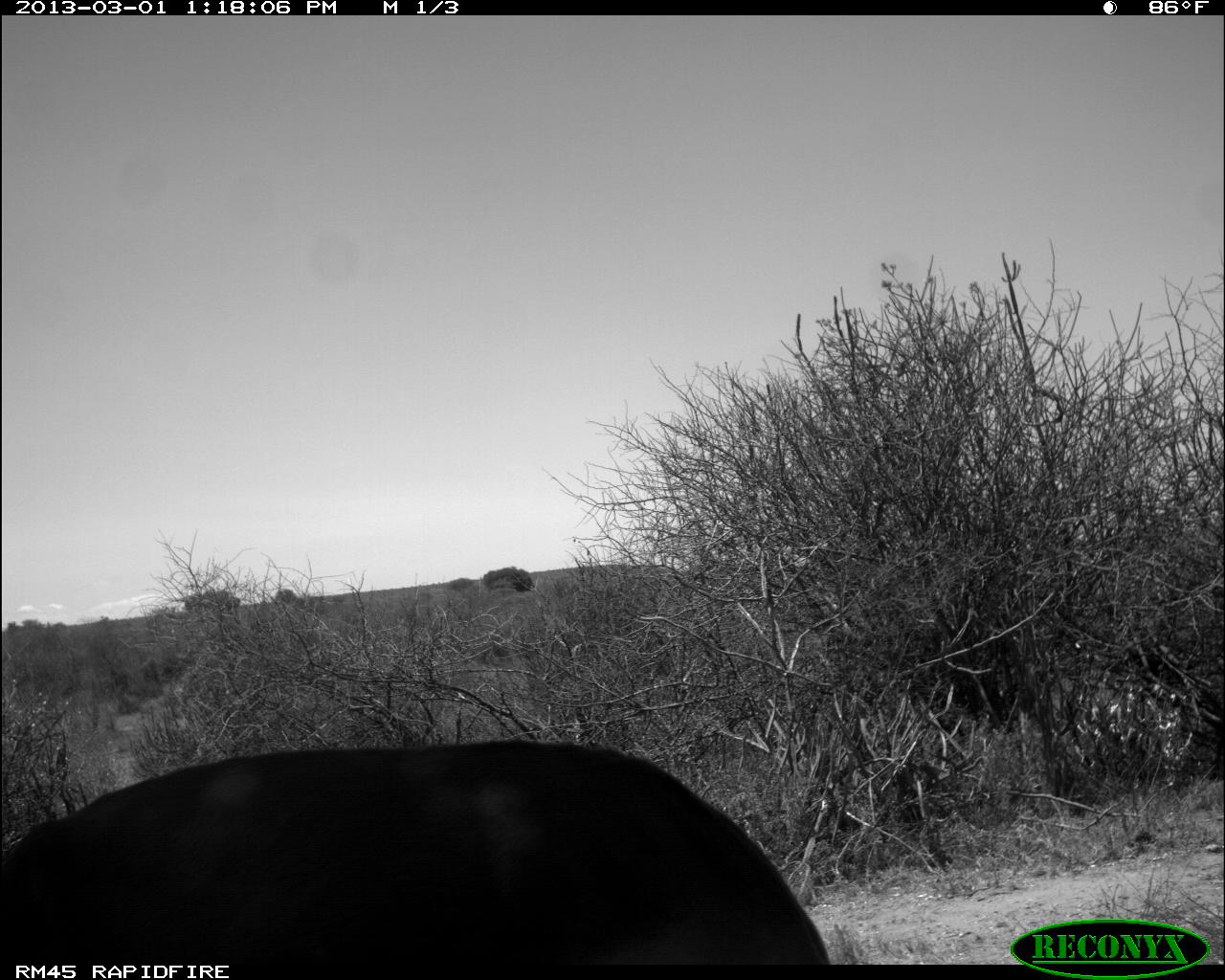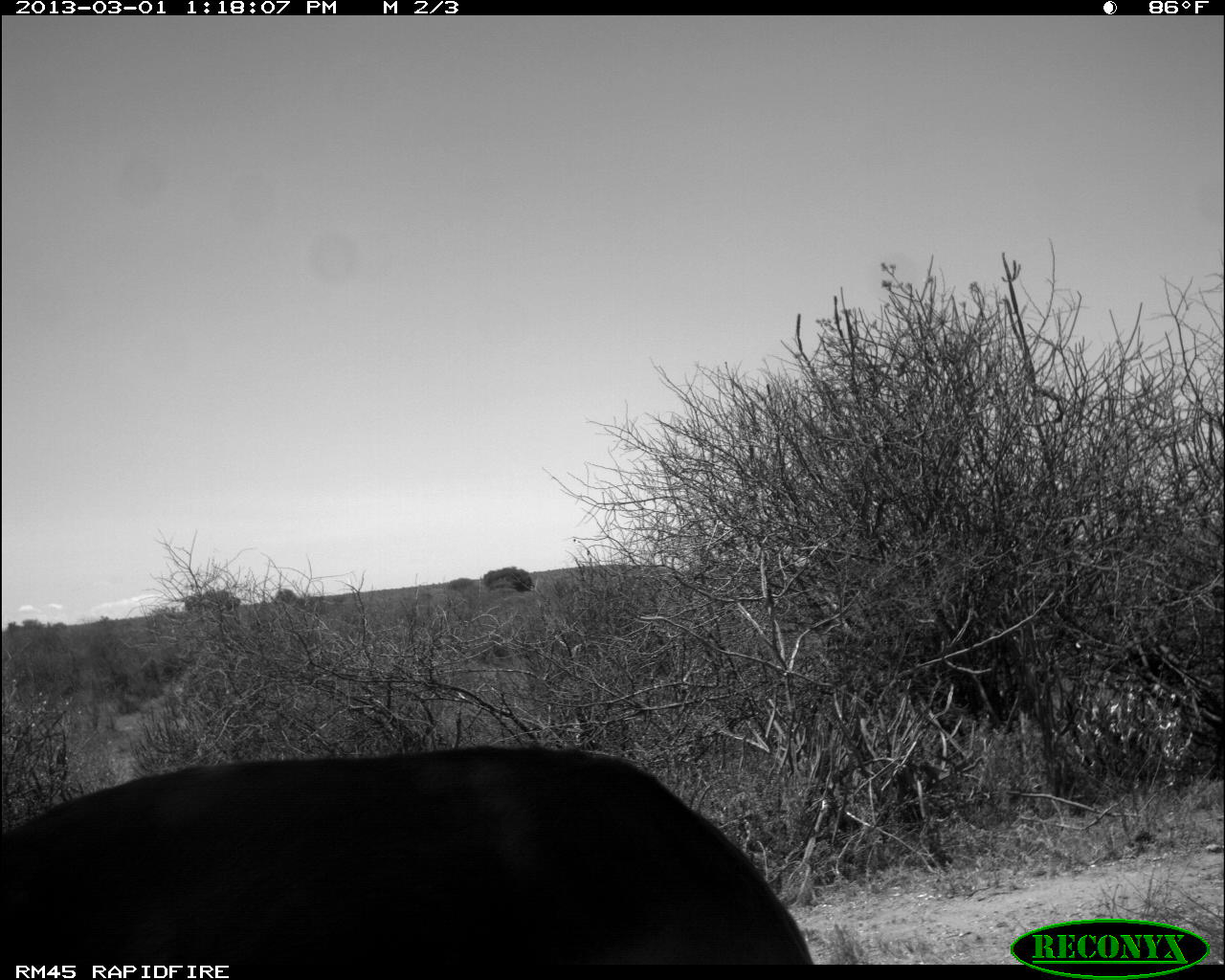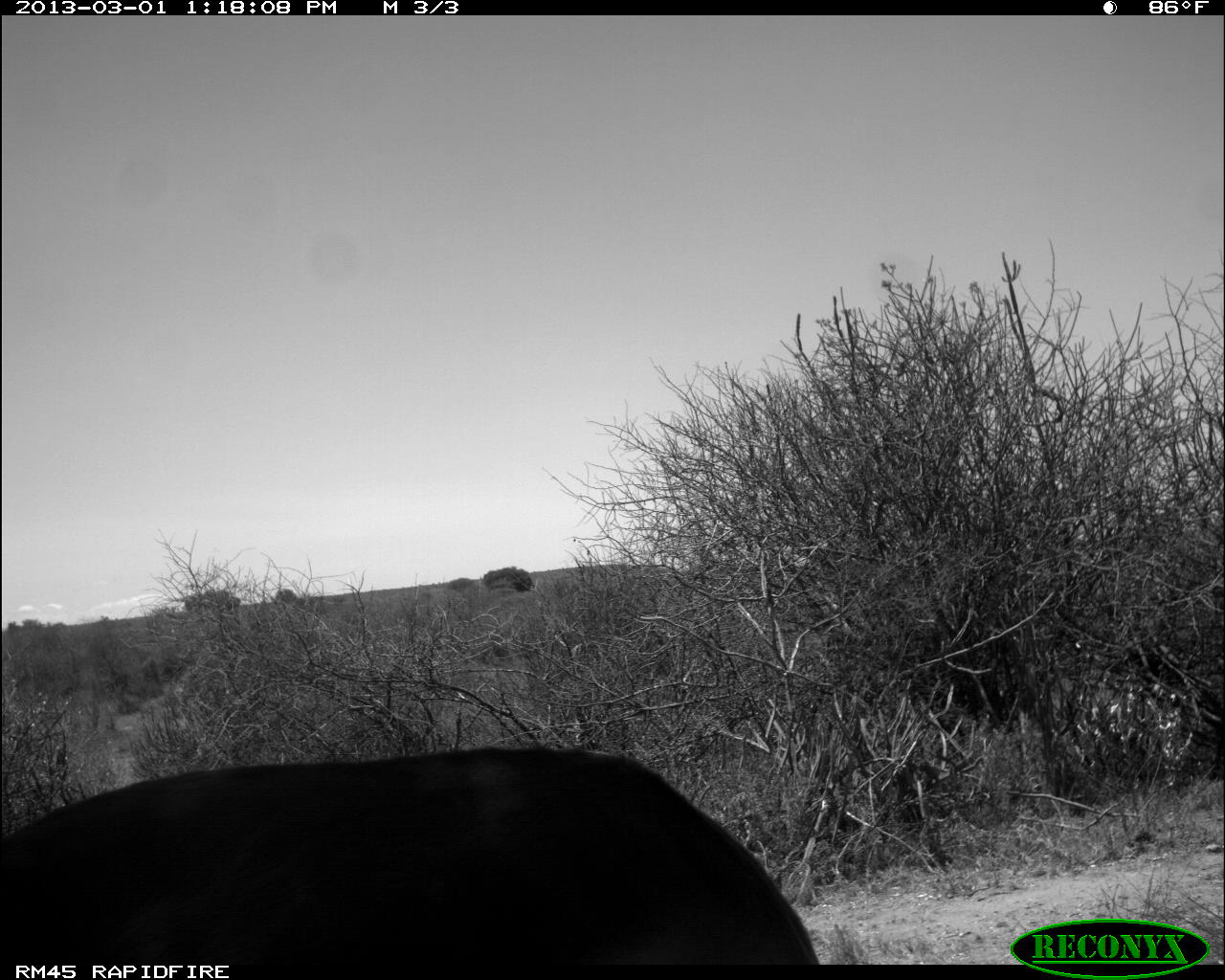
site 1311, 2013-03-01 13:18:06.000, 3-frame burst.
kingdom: Animalia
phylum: Chordata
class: Mammalia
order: Artiodactyla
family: Bovidae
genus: Aepyceros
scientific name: Aepyceros melampus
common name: impala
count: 1